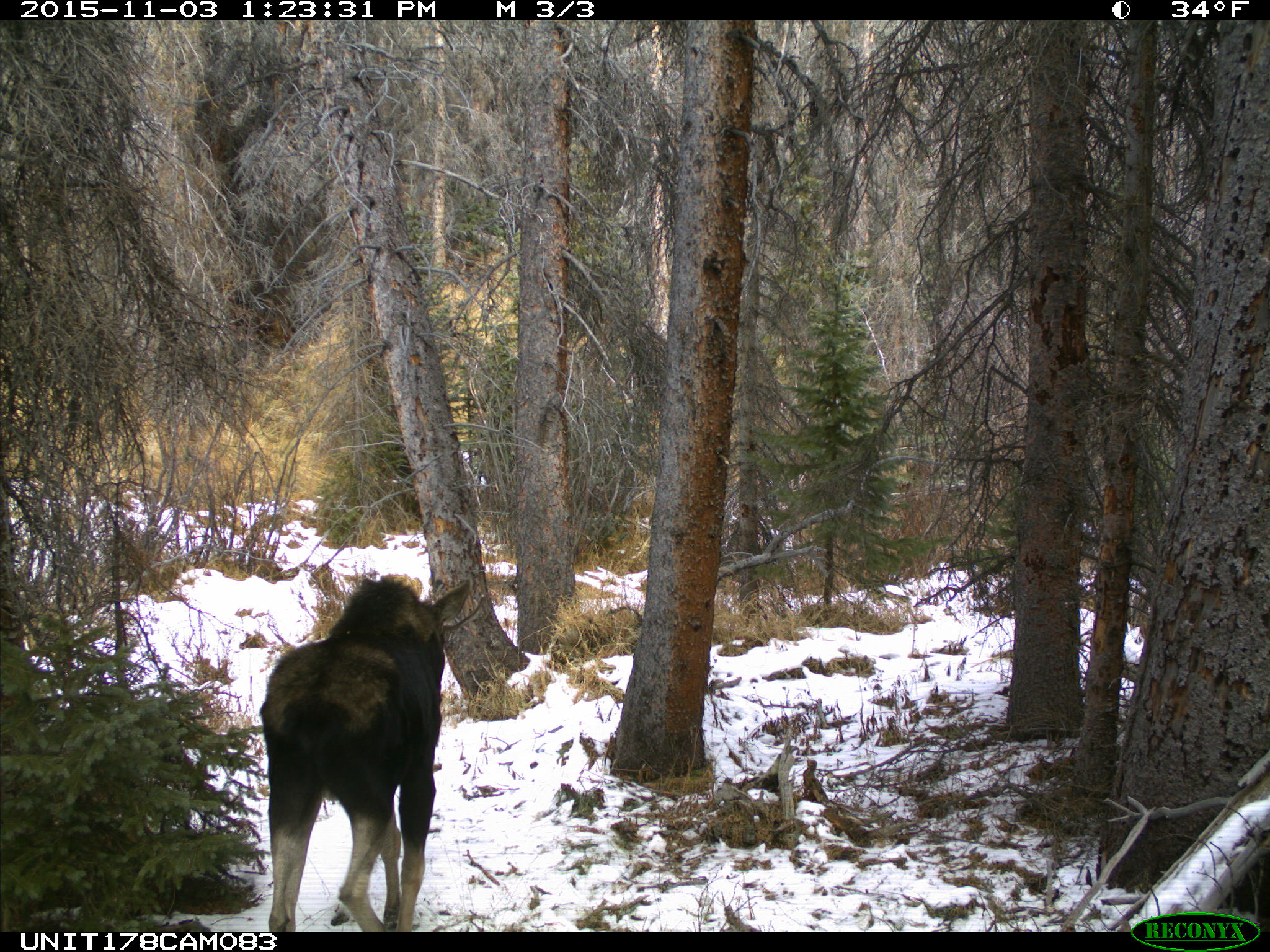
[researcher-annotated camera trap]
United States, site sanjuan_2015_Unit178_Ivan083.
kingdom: Animalia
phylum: Chordata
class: Mammalia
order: Artiodactyla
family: Cervidae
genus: Alces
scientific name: Alces alces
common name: moose